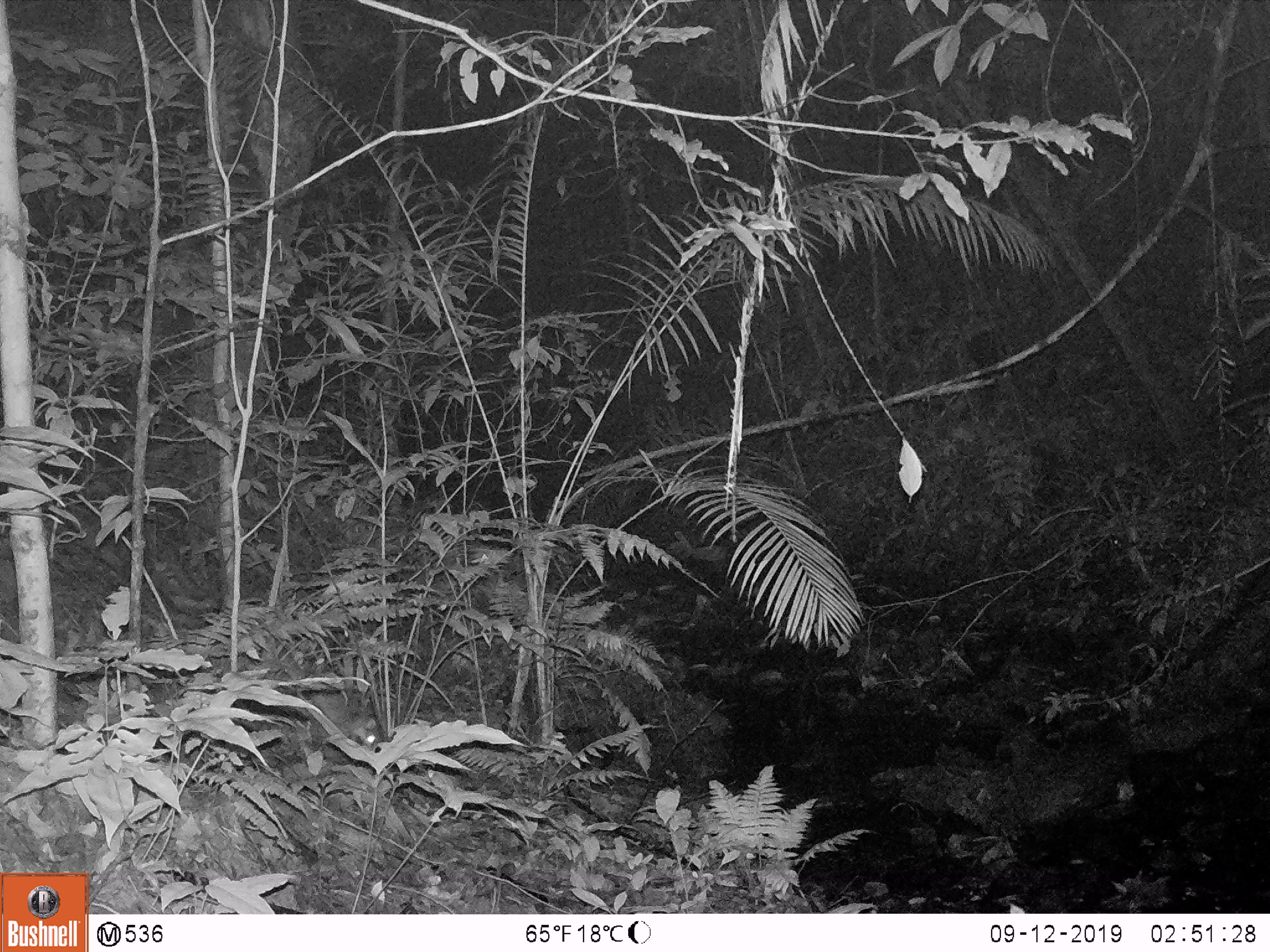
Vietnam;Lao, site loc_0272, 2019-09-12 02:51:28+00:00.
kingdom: Animalia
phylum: Chordata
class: Mammalia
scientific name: Mammalia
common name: mammal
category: unidentified small mammal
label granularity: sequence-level